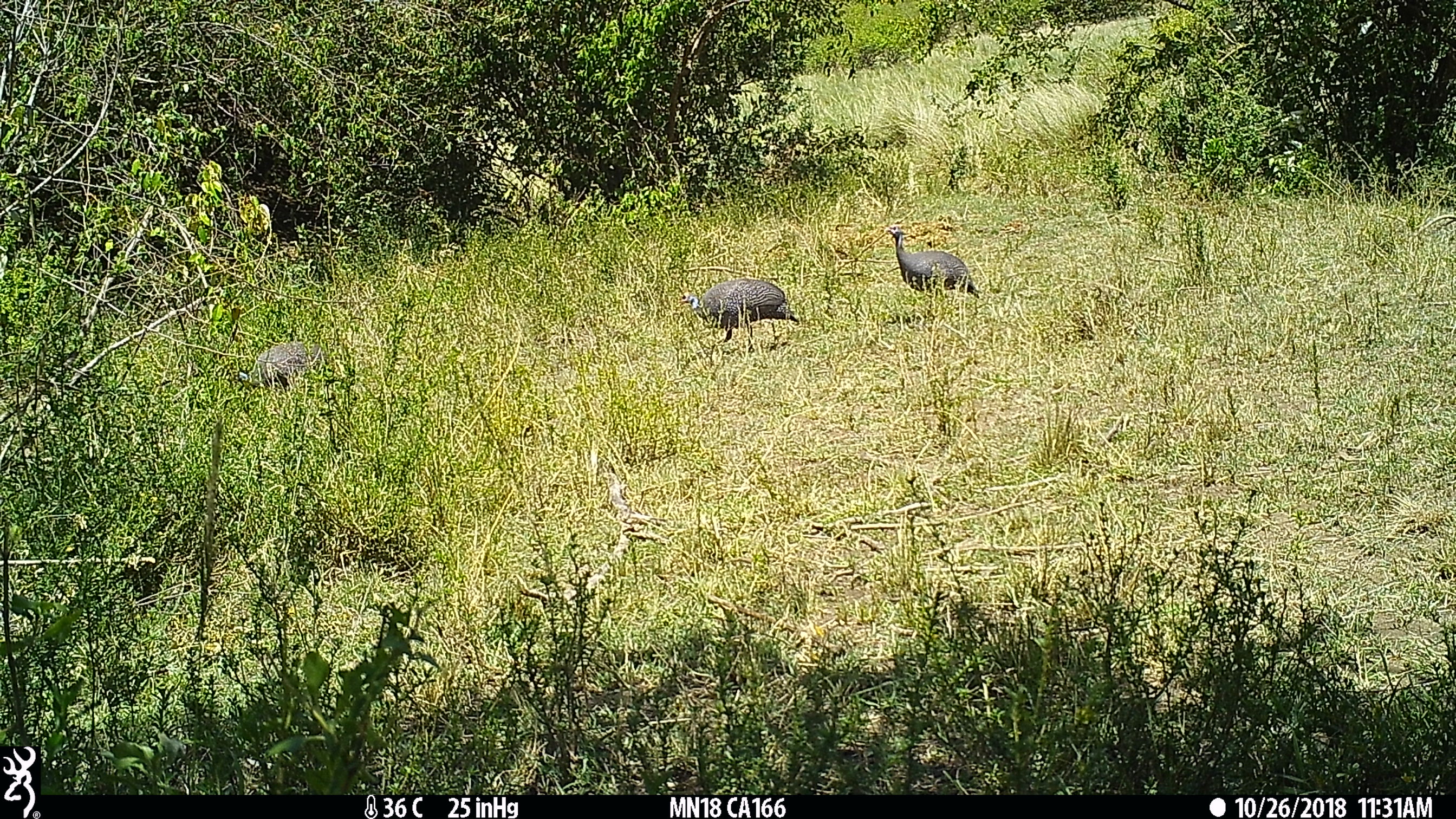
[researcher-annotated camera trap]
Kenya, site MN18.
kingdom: Animalia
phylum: Chordata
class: Aves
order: Galliformes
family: Numididae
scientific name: Numididae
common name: guineafowl